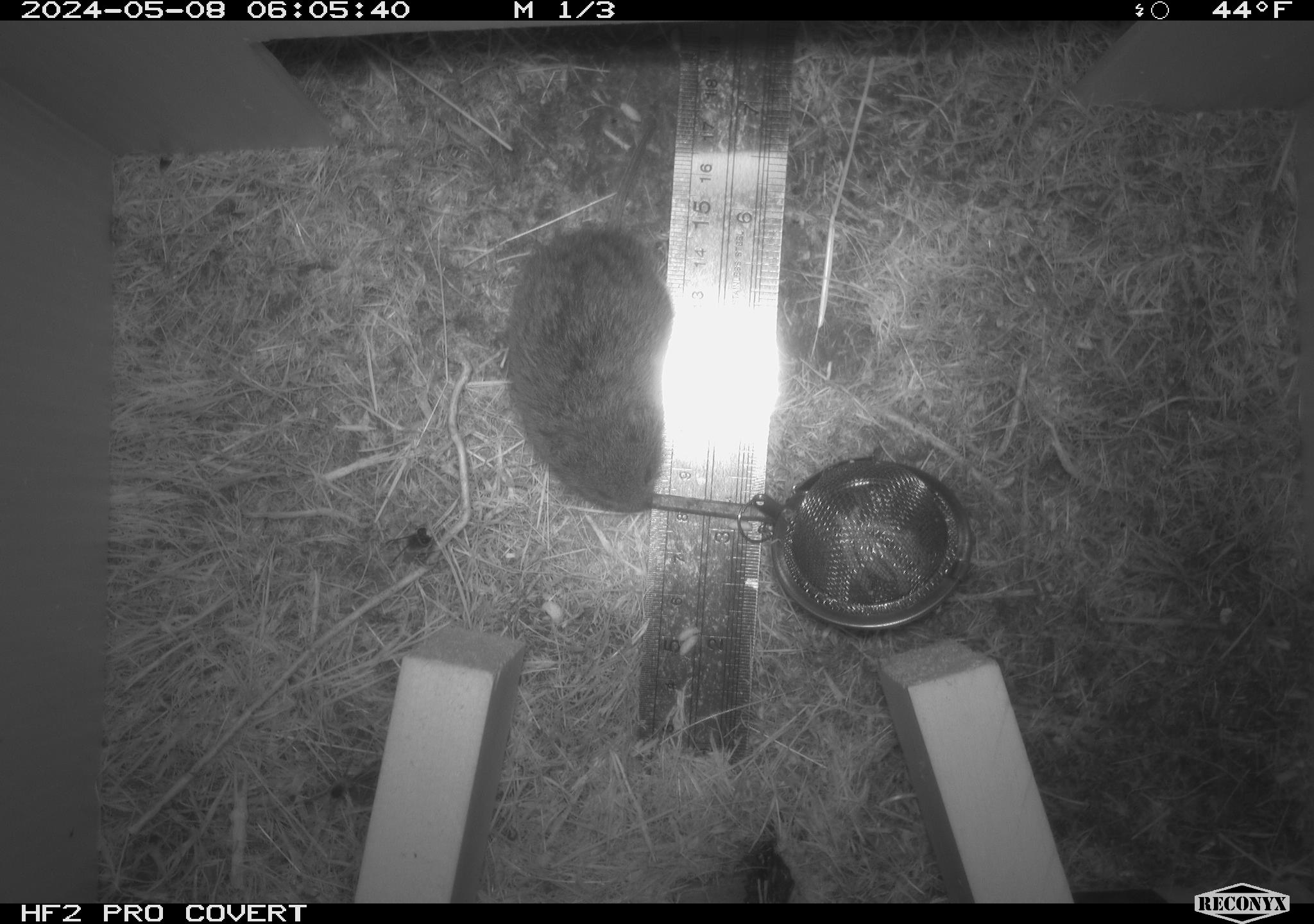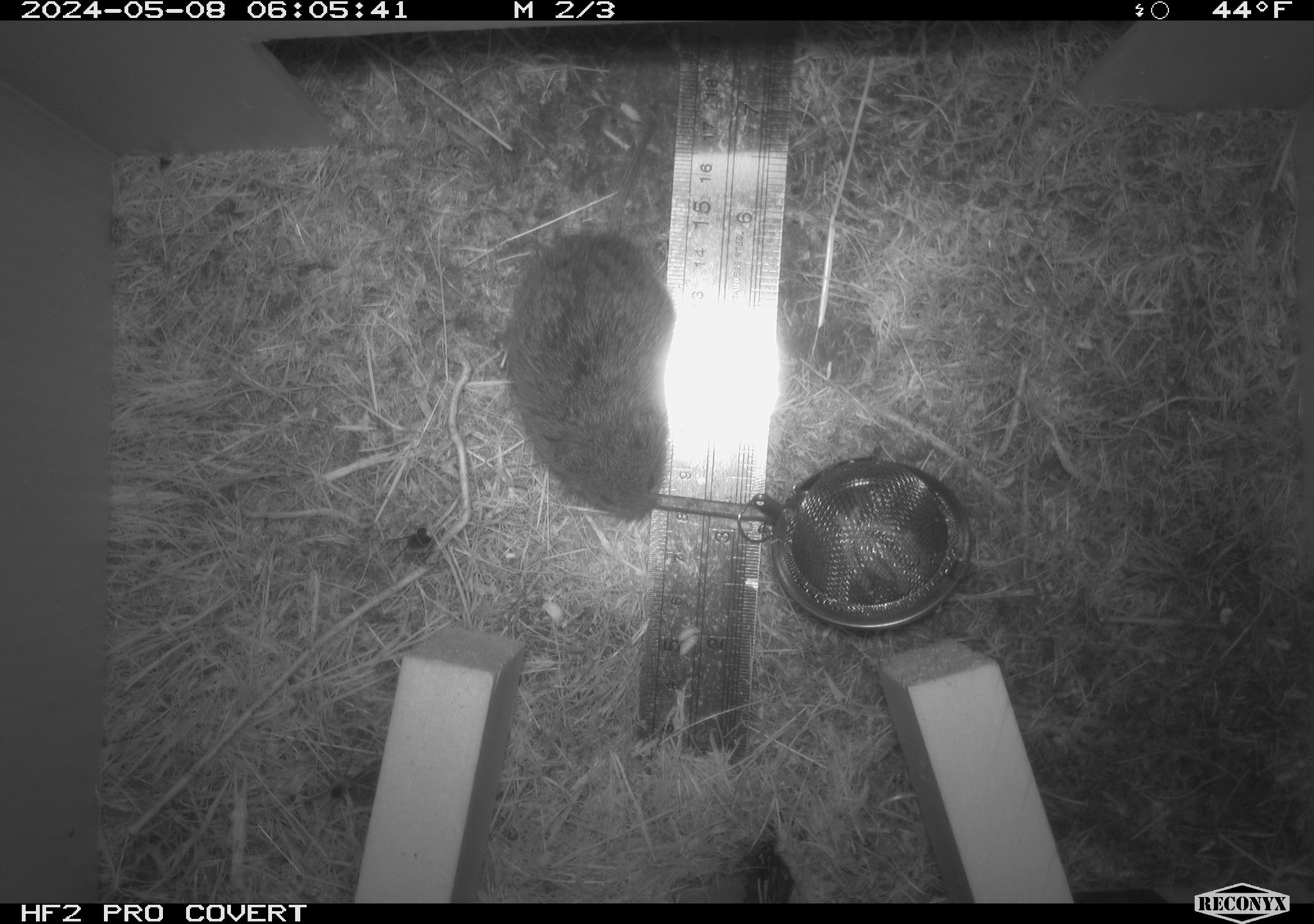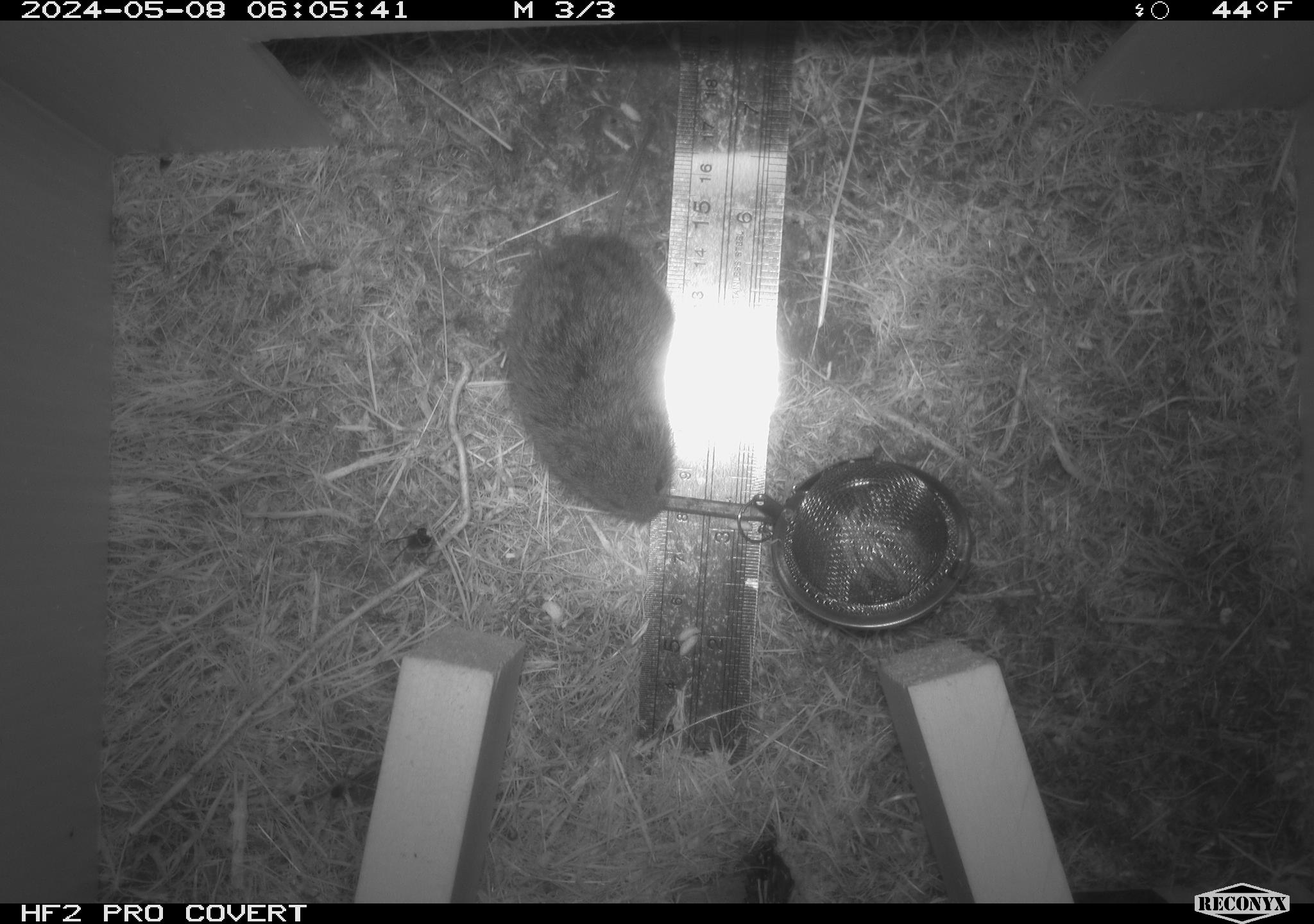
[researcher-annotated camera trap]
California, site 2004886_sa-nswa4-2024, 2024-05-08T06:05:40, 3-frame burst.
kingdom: Animalia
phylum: Chordata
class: Mammalia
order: Rodentia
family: Cricetidae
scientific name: Arvicolinae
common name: voles, lemmings, and muskrats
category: arvicolinae subfamily